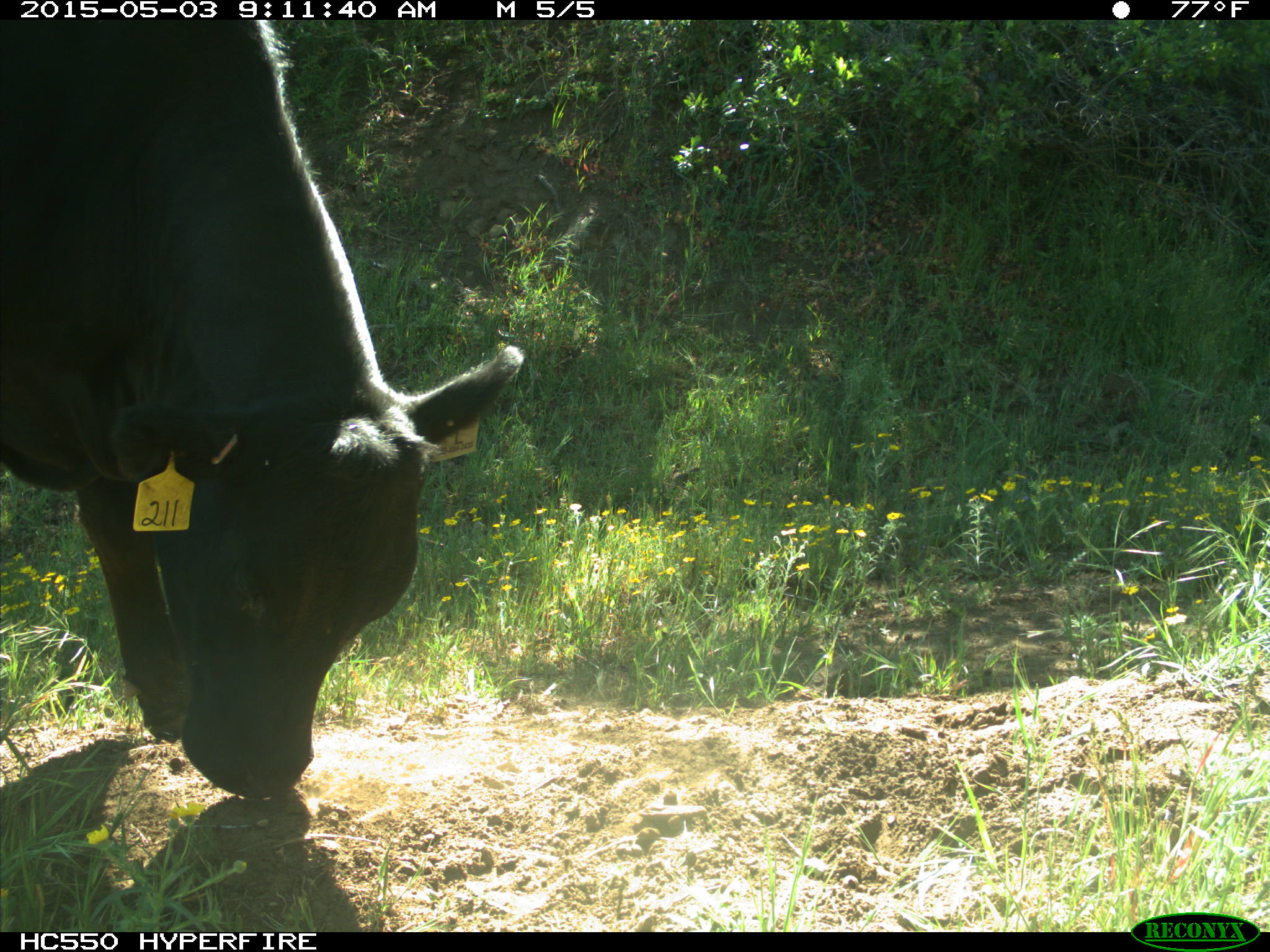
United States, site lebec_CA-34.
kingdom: Animalia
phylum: Chordata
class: Mammalia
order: Artiodactyla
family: Bovidae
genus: Bos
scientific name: Bos taurus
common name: domestic cow